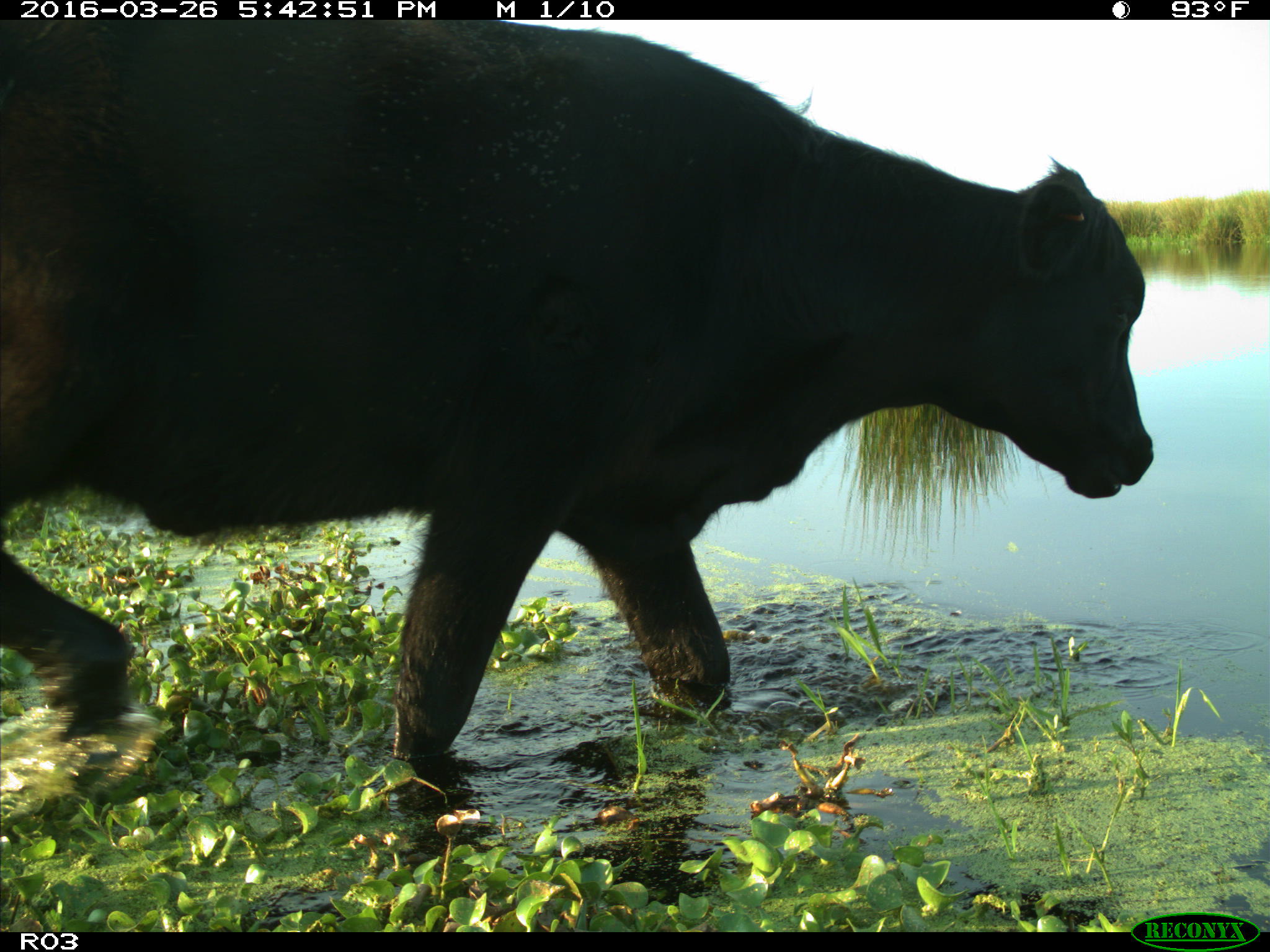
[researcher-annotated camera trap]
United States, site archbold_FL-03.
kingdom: Animalia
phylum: Chordata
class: Mammalia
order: Artiodactyla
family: Bovidae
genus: Bos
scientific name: Bos taurus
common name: domestic cow